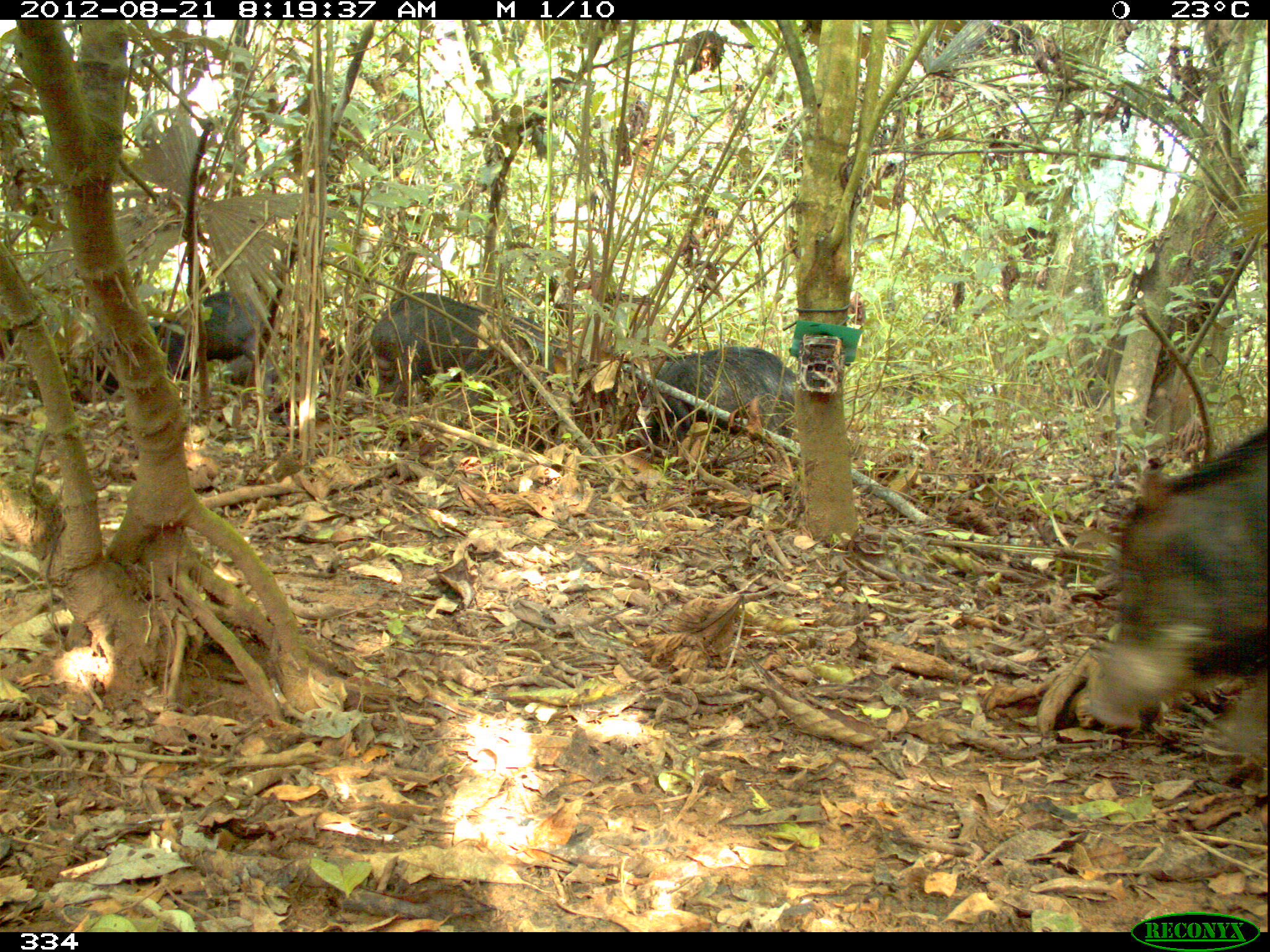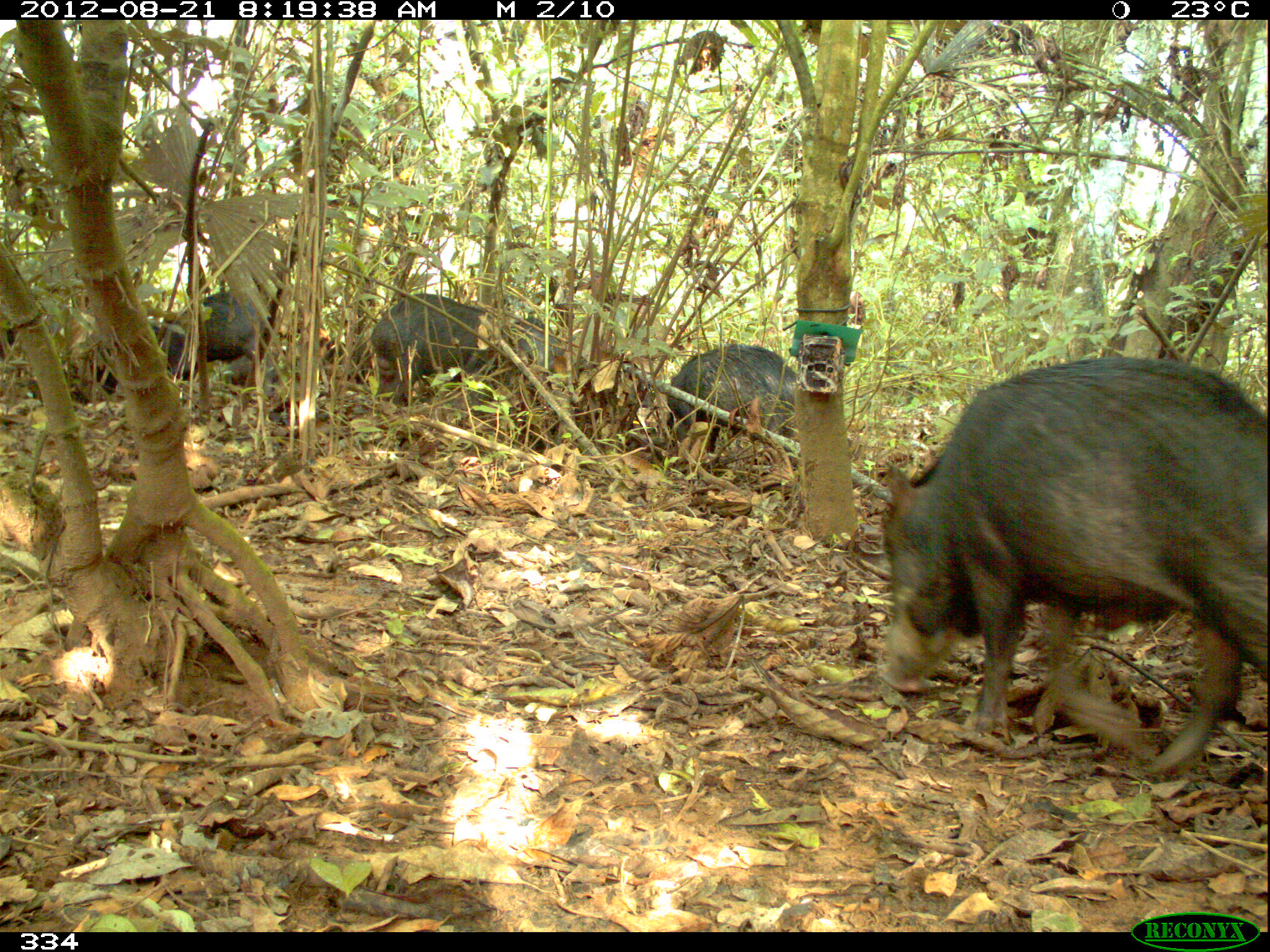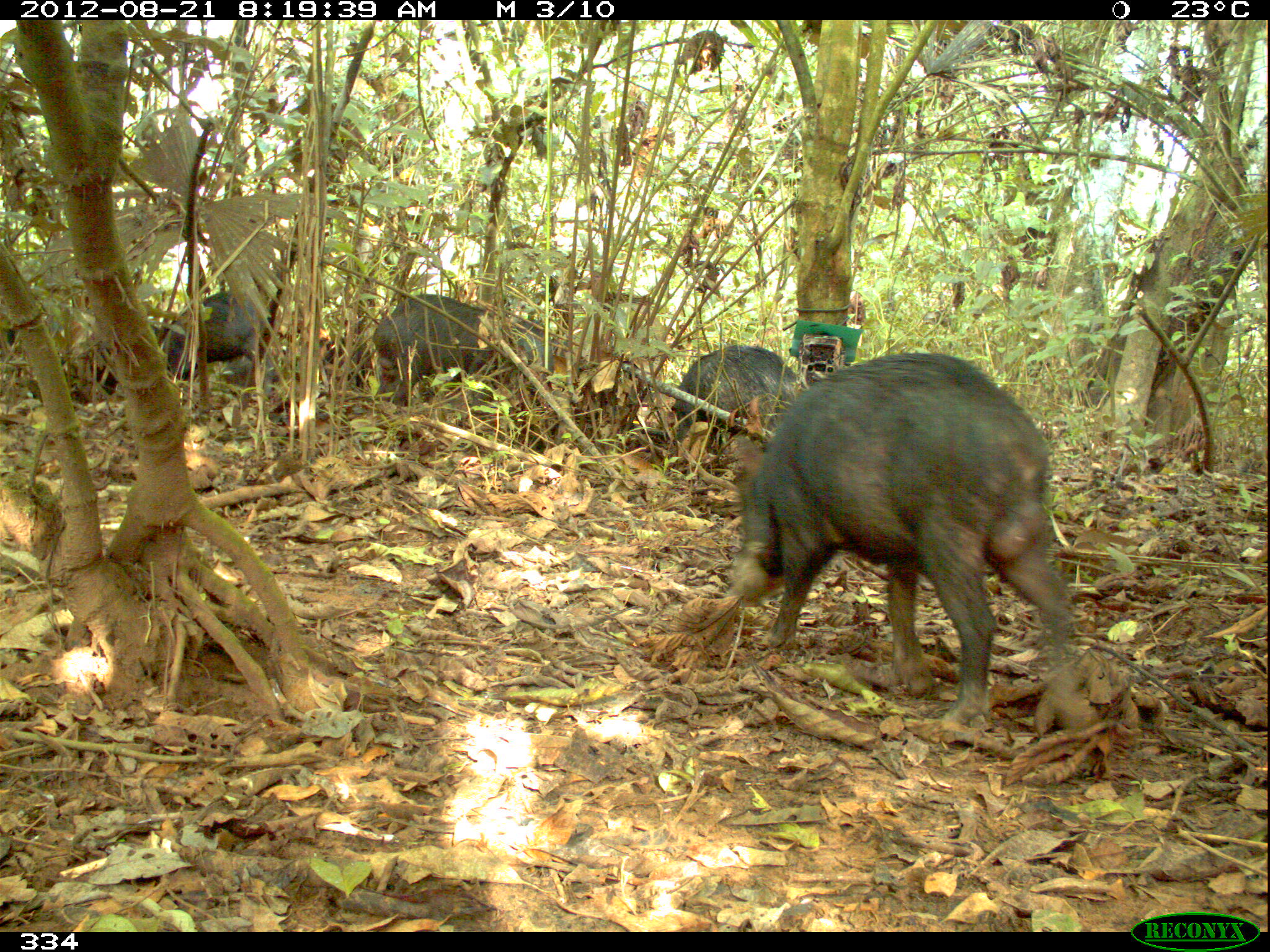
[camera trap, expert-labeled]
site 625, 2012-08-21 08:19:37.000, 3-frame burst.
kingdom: Animalia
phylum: Chordata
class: Mammalia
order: Artiodactyla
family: Tayassuidae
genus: Tayassu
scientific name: Tayassu pecari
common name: white-lipped peccary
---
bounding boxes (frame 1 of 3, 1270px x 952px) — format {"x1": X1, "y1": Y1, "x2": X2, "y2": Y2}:
tayassu pecari: {"x1": 1081, "y1": 423, "x2": 1270, "y2": 758}; {"x1": 370, "y1": 292, "x2": 556, "y2": 405}; {"x1": 637, "y1": 346, "x2": 797, "y2": 449}; {"x1": 73, "y1": 319, "x2": 192, "y2": 406}; {"x1": 168, "y1": 290, "x2": 260, "y2": 387}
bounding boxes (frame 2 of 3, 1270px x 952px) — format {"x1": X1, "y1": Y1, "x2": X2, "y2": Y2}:
tayassu pecari: {"x1": 878, "y1": 354, "x2": 1270, "y2": 777}; {"x1": 370, "y1": 294, "x2": 565, "y2": 396}; {"x1": 667, "y1": 344, "x2": 796, "y2": 448}; {"x1": 60, "y1": 320, "x2": 188, "y2": 408}; {"x1": 175, "y1": 291, "x2": 262, "y2": 390}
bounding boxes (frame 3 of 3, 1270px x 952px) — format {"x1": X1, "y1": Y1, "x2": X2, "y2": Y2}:
tayassu pecari: {"x1": 726, "y1": 351, "x2": 1078, "y2": 727}; {"x1": 372, "y1": 292, "x2": 552, "y2": 401}; {"x1": 672, "y1": 345, "x2": 799, "y2": 442}; {"x1": 159, "y1": 286, "x2": 266, "y2": 384}